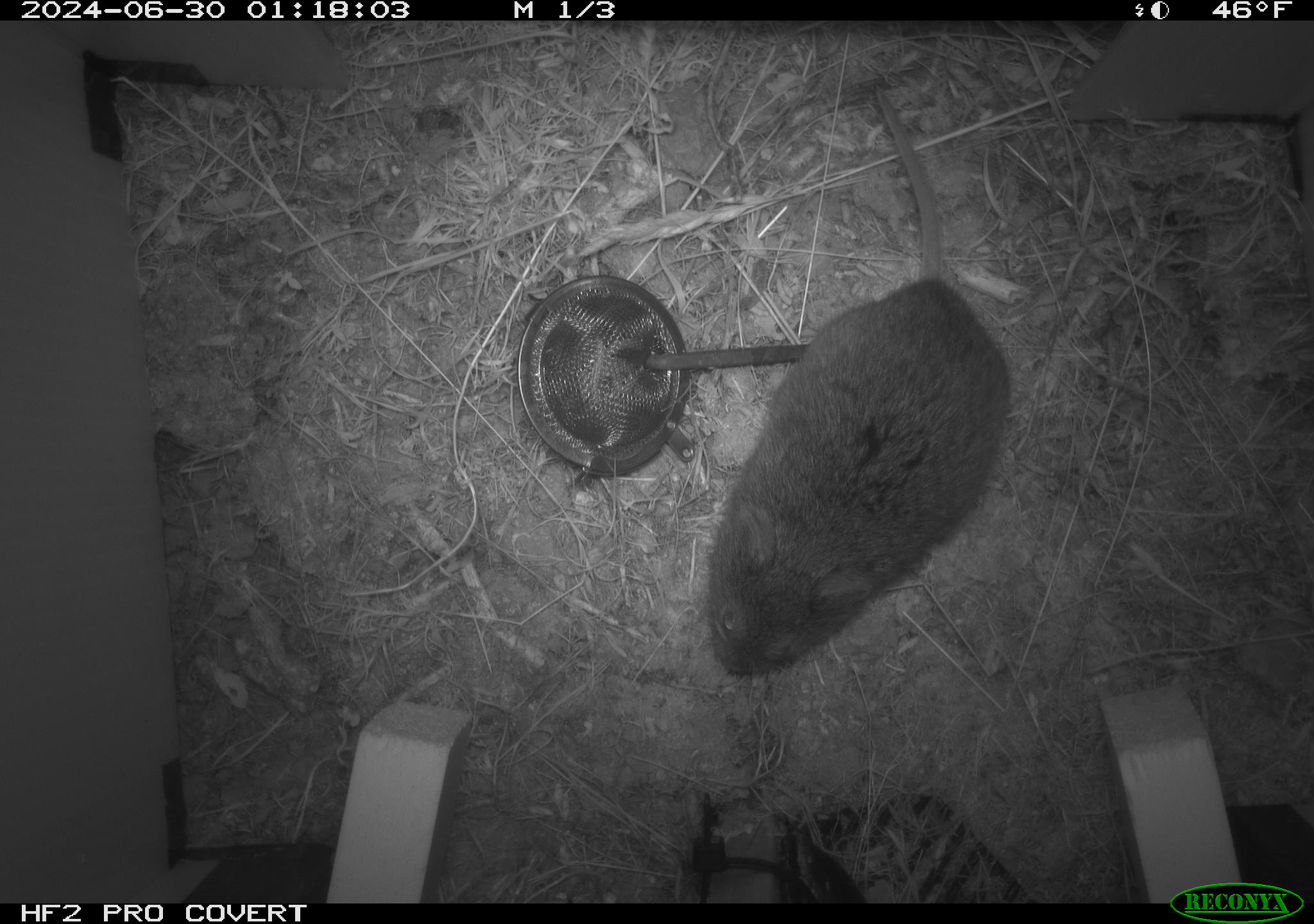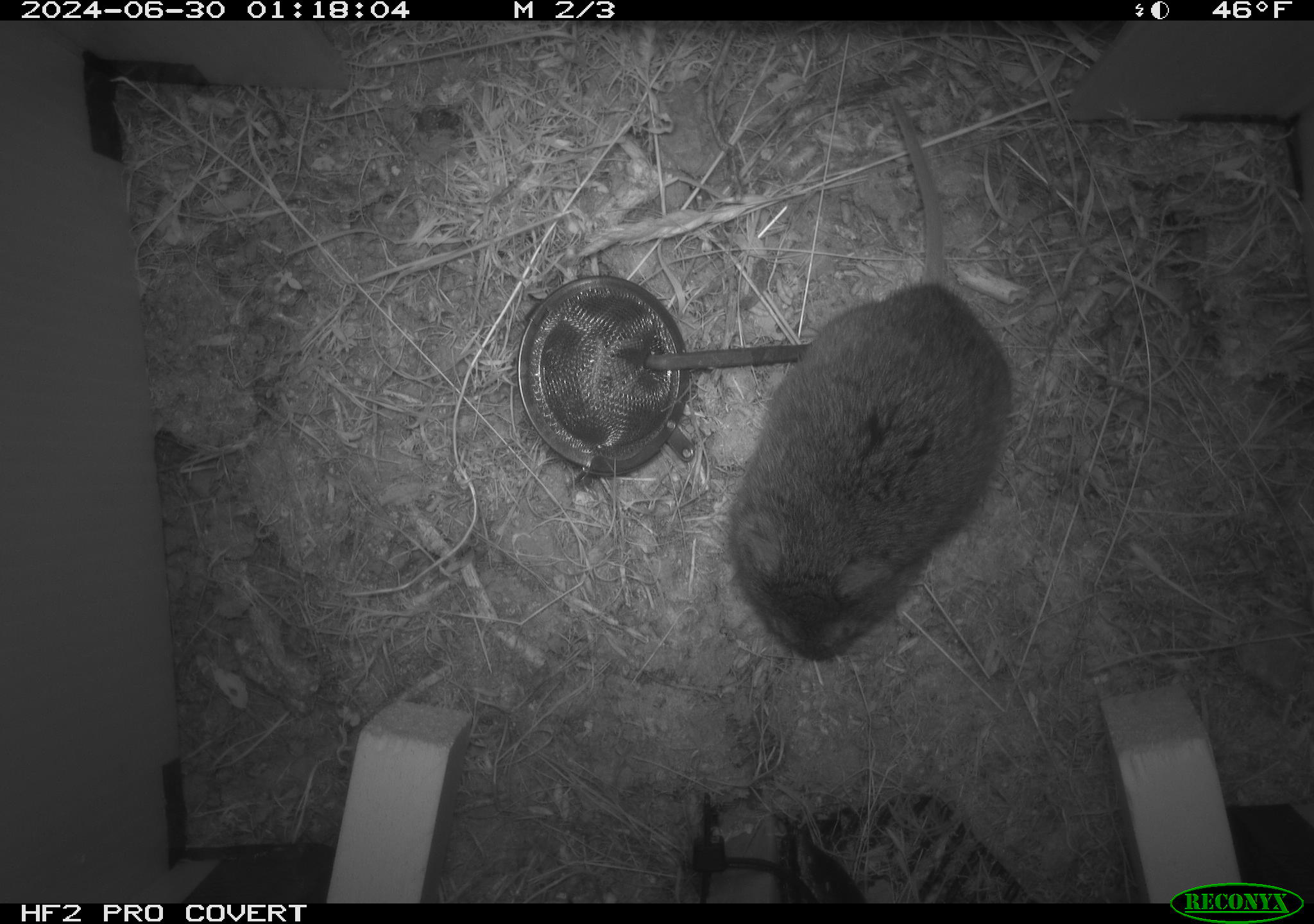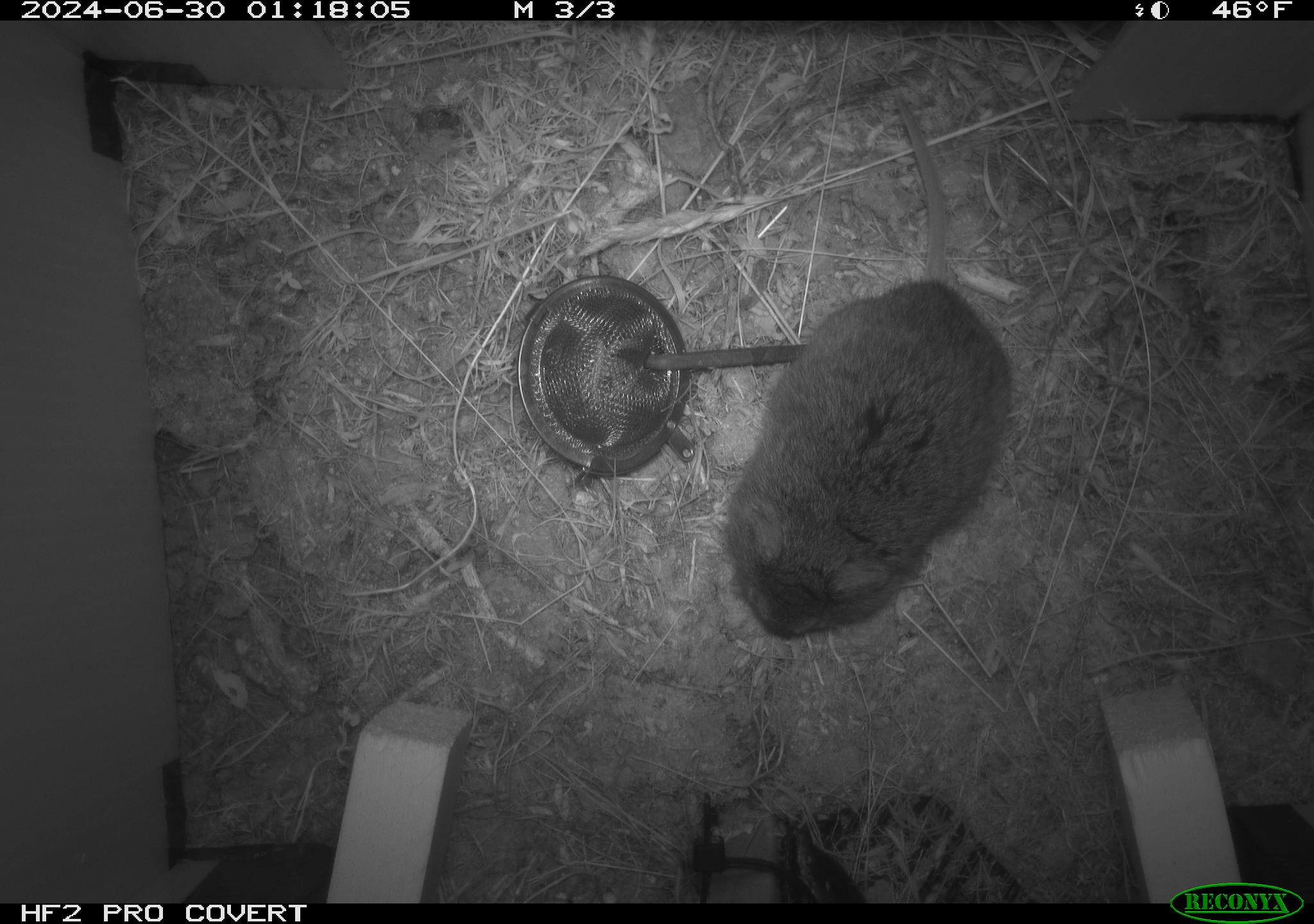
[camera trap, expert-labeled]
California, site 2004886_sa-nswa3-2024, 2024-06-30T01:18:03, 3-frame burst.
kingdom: Animalia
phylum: Chordata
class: Mammalia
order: Rodentia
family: Cricetidae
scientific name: Arvicolinae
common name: voles, lemmings, and muskrats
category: arvicolinae subfamily